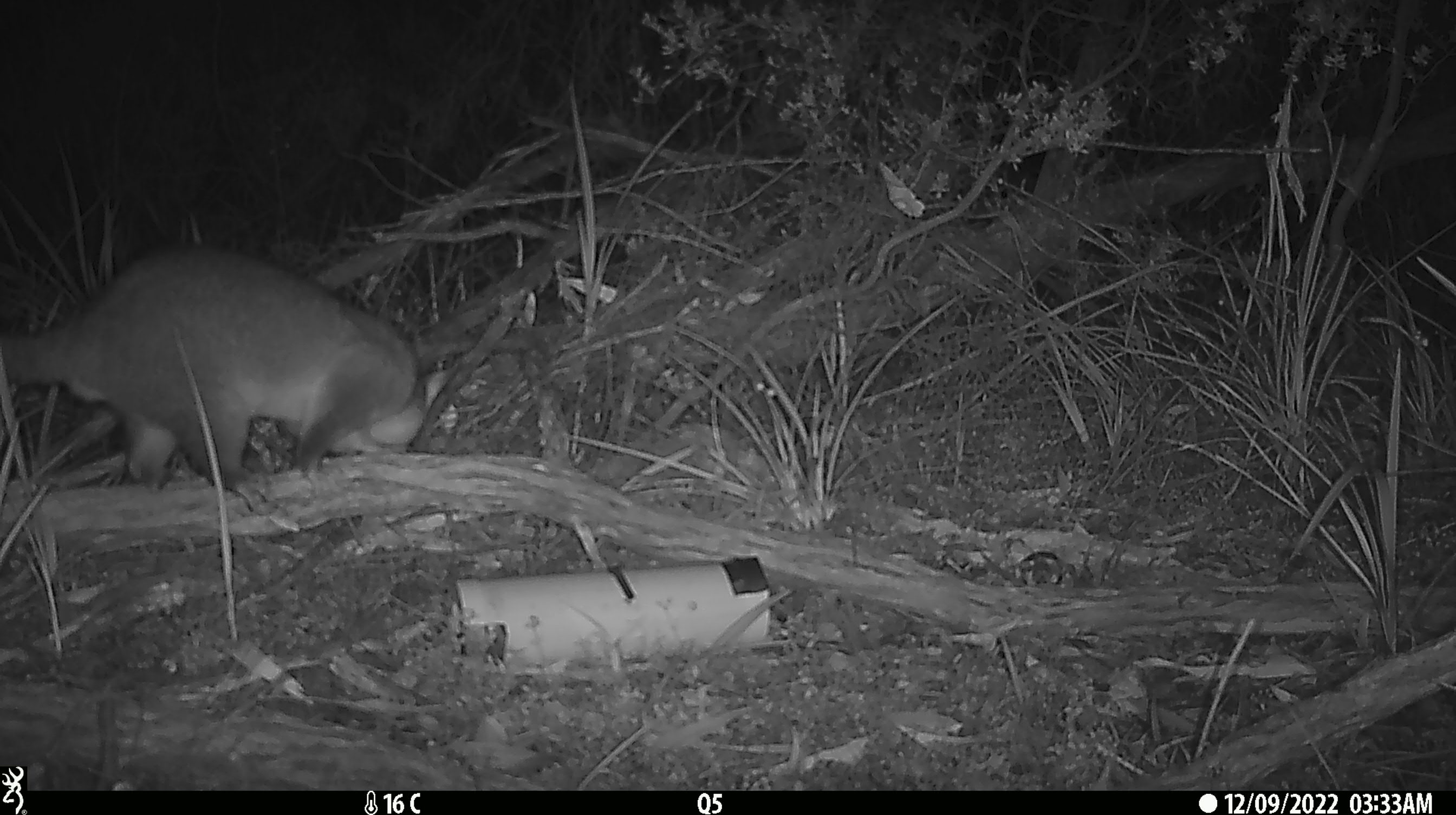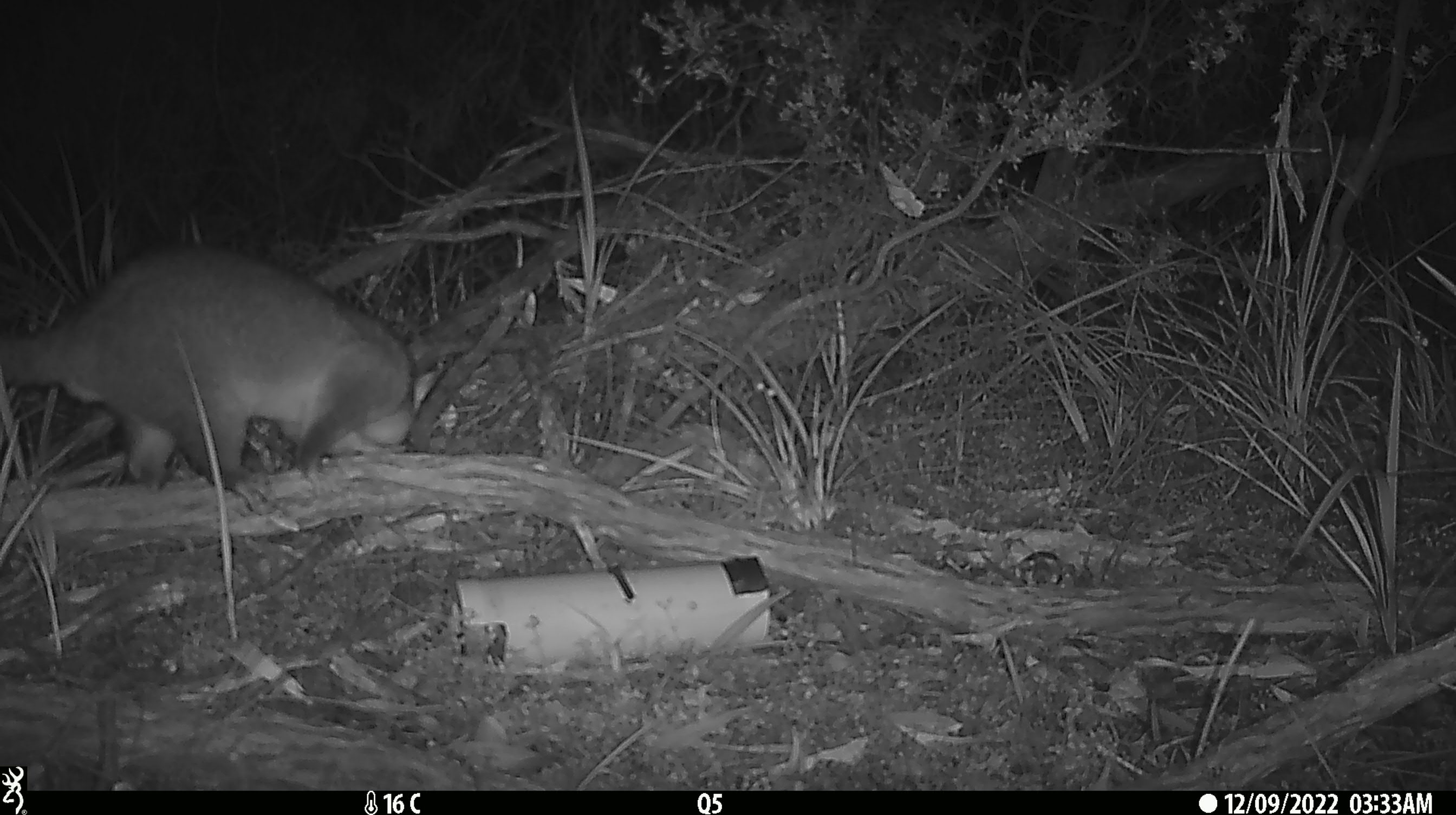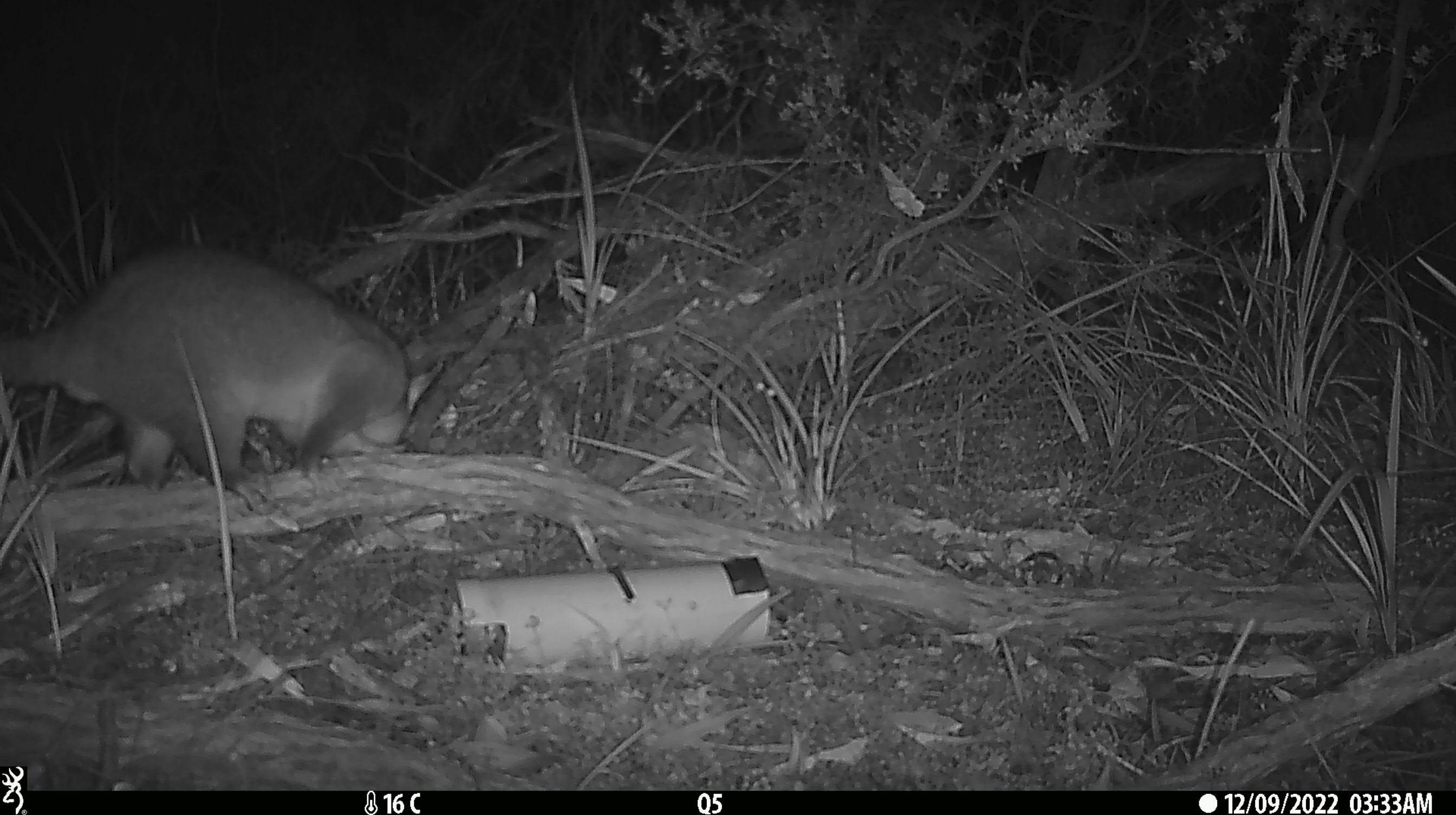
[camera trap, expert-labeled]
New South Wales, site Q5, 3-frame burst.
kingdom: Animalia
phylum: Chordata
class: Mammalia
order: Diprotodontia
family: Phalangeridae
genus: Trichosurus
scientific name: Trichosurus vulpecula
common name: common brushtail possum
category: possum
Possum (common brushtail possum) (Trichosurus vulpecula).